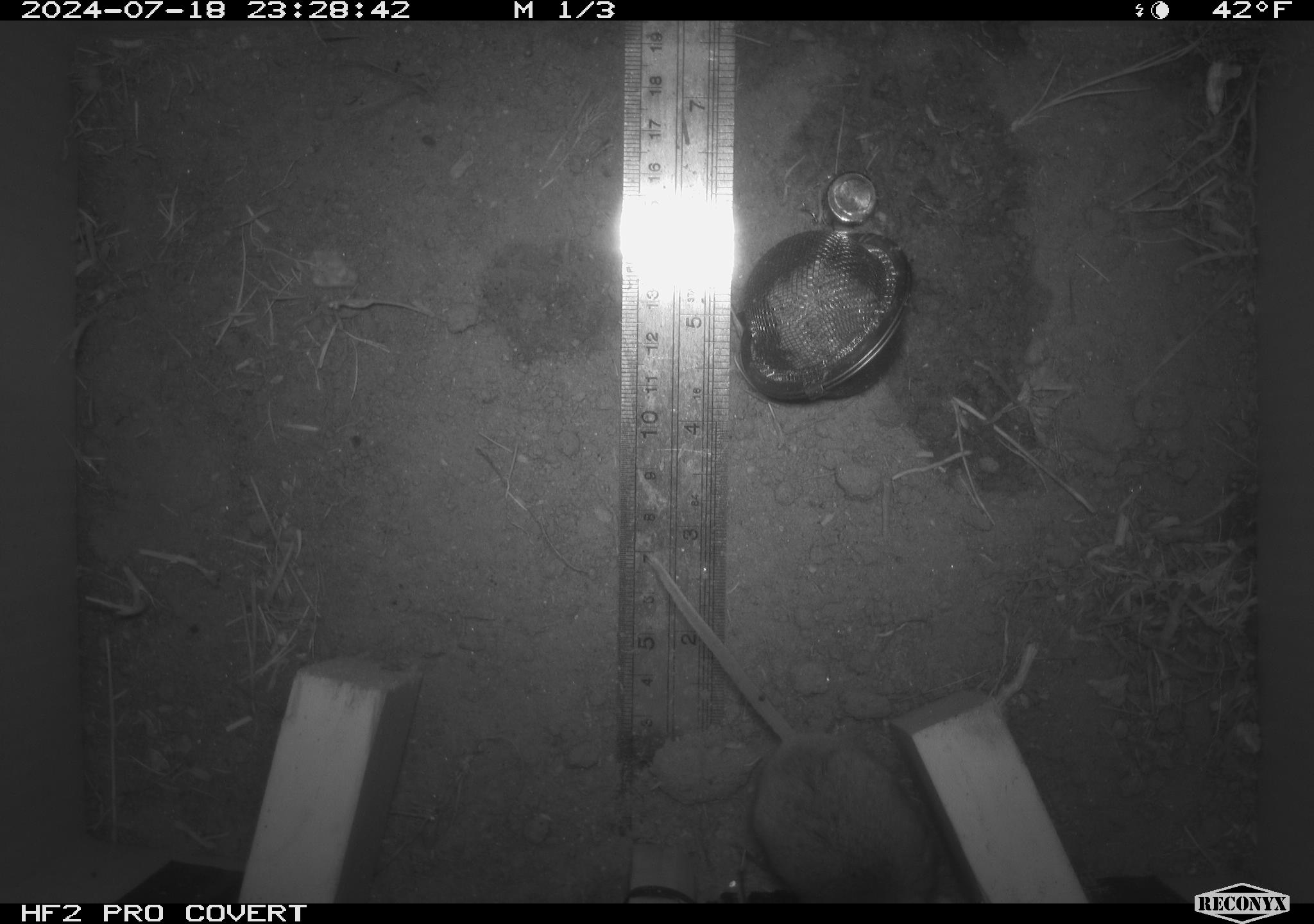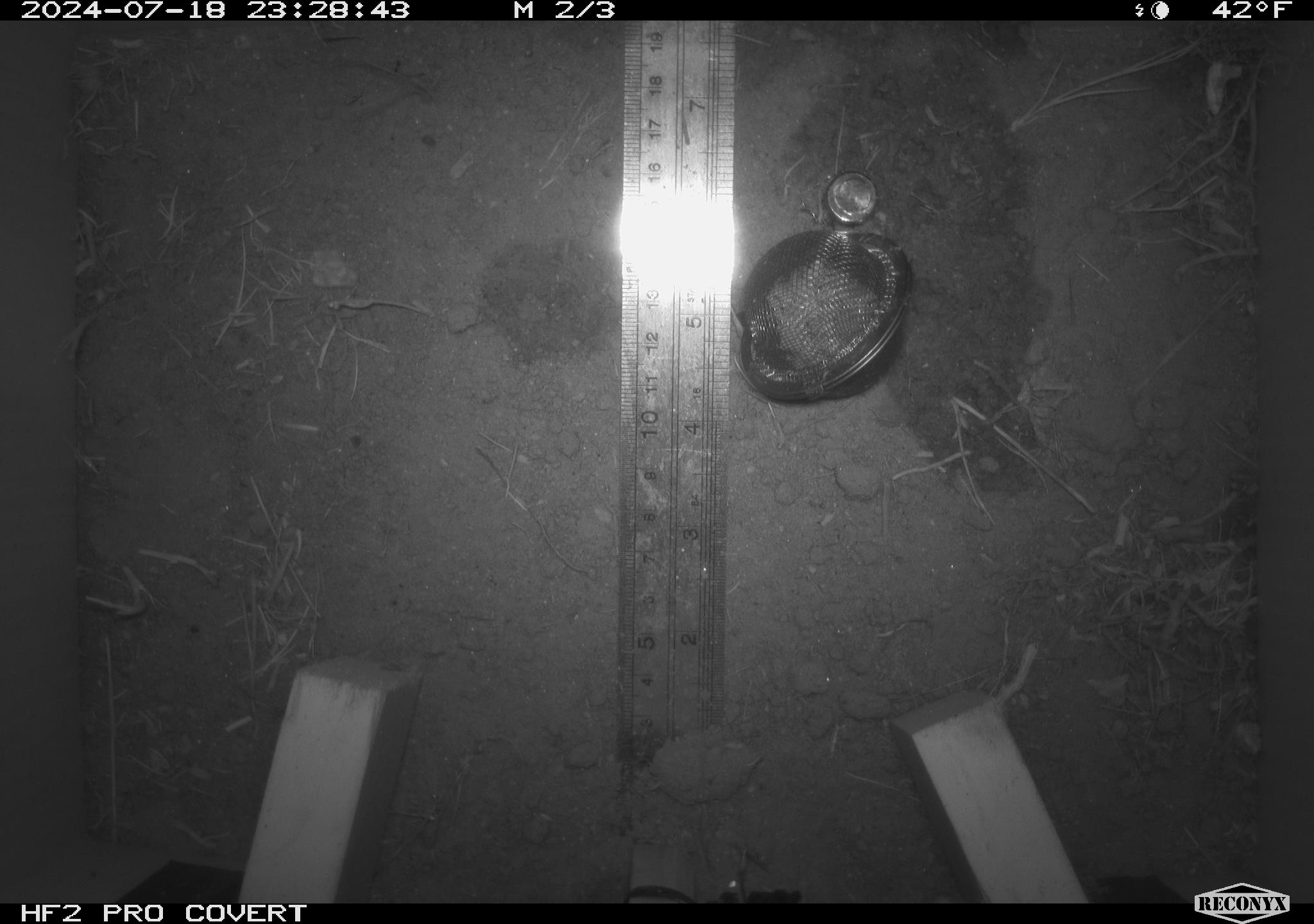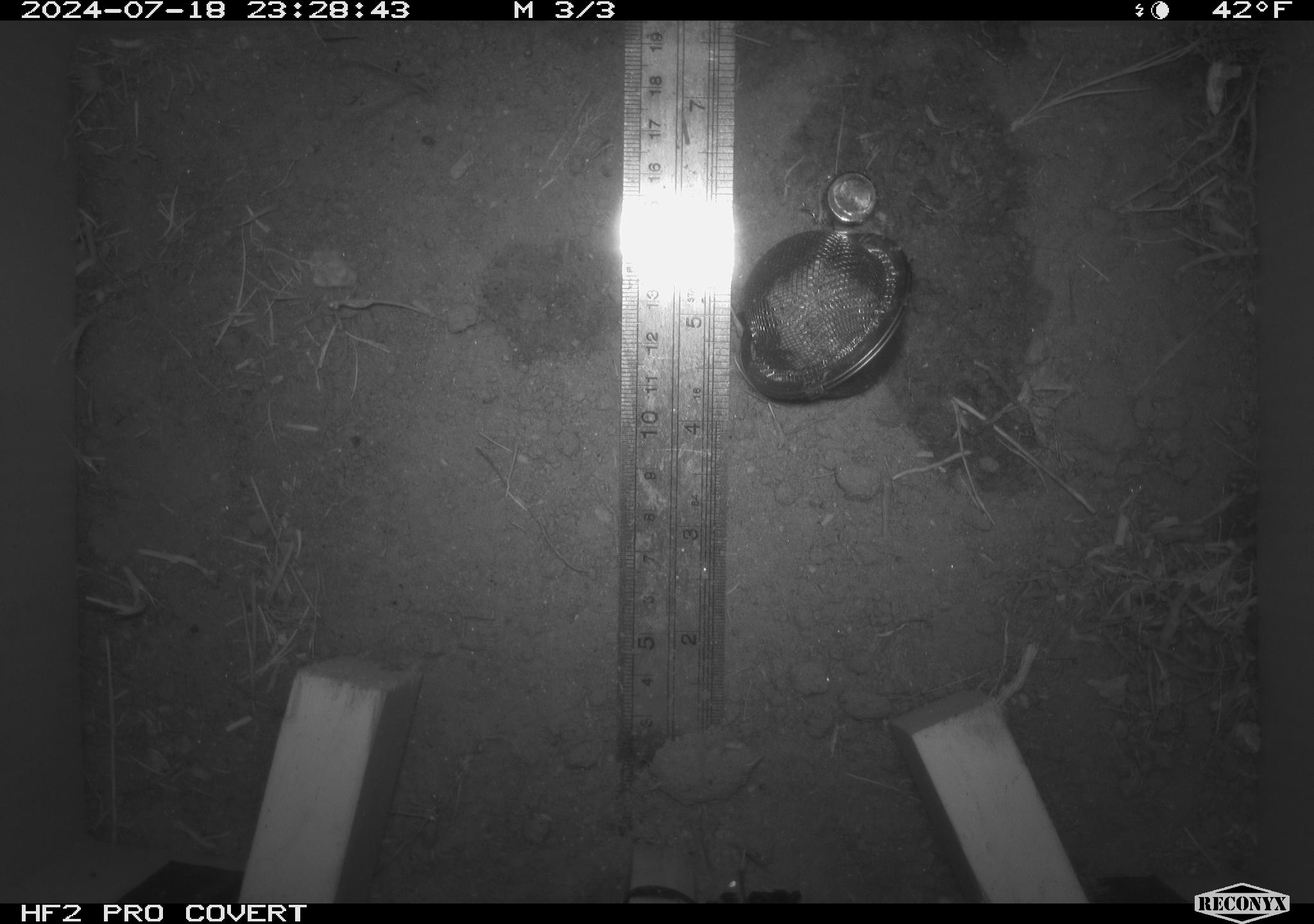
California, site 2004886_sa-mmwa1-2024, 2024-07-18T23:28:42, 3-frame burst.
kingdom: Animalia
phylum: Chordata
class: Mammalia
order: Rodentia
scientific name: Rodentia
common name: mouse species